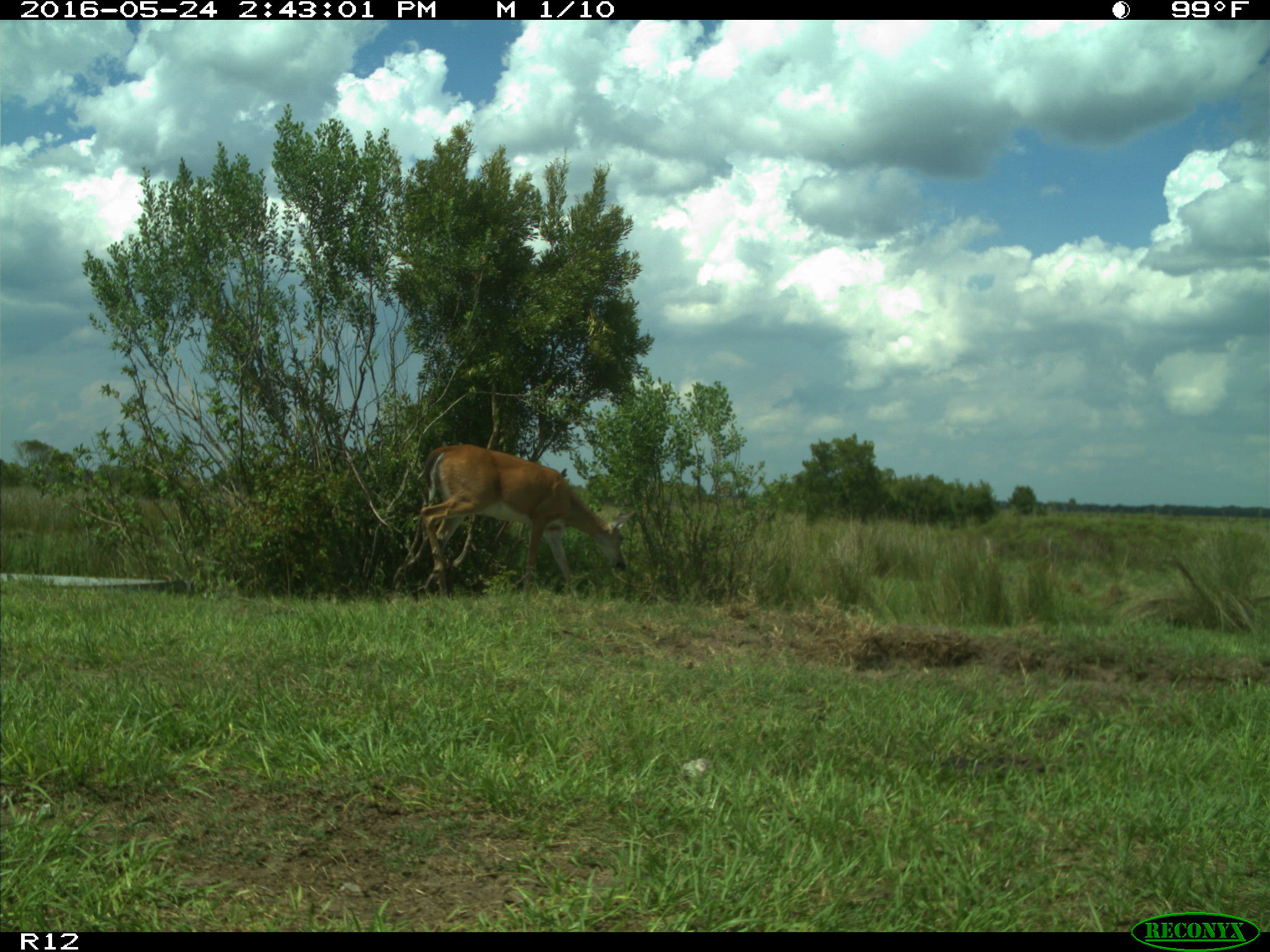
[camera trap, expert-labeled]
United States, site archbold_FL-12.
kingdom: Animalia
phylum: Chordata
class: Mammalia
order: Artiodactyla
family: Bovidae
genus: Bos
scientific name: Bos taurus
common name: domestic cow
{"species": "Bos taurus (domestic cow)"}